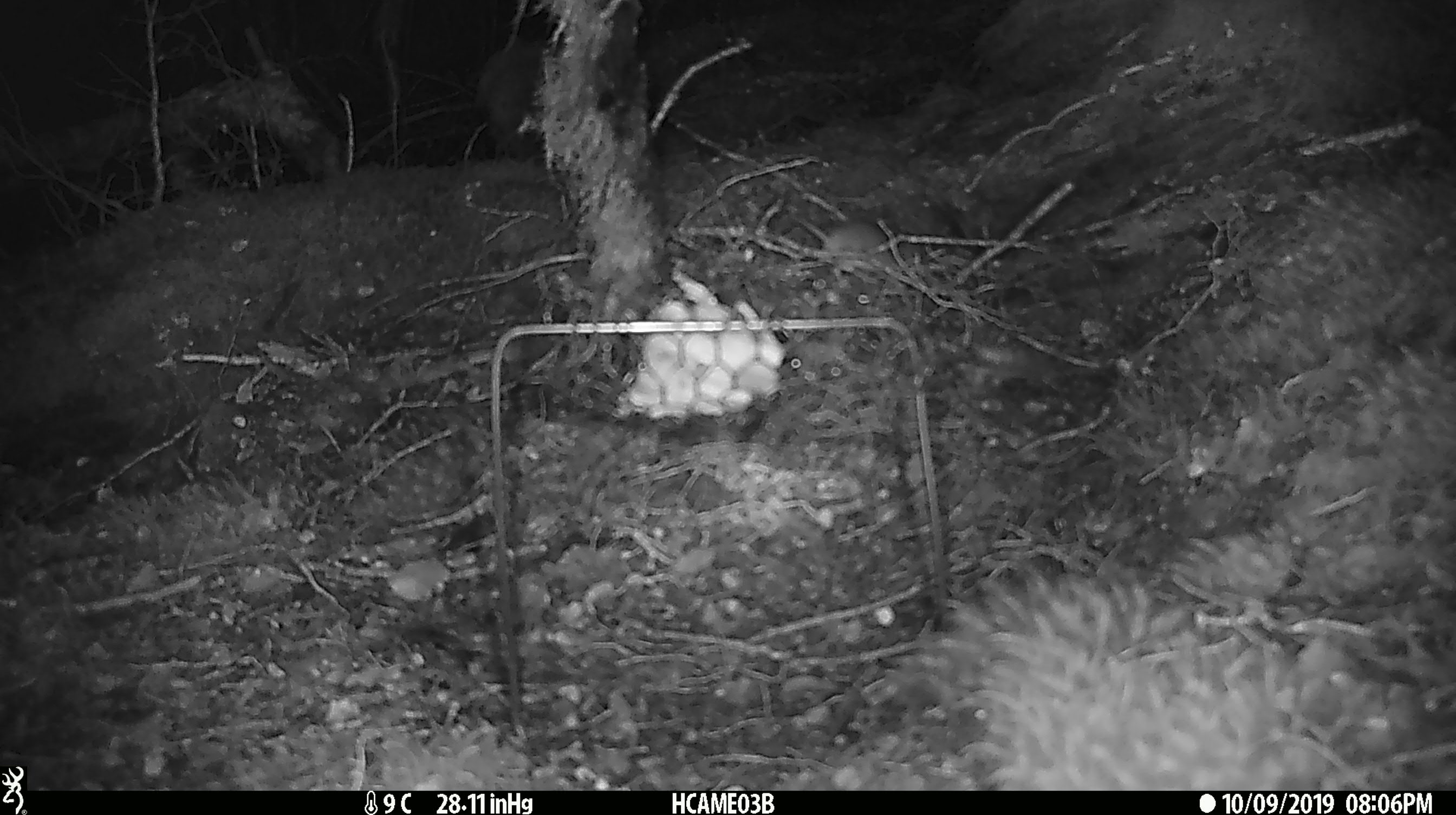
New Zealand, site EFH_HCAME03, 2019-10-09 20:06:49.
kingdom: Animalia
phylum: Chordata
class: Mammalia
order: Rodentia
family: Muridae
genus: Mus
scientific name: Mus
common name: mouse